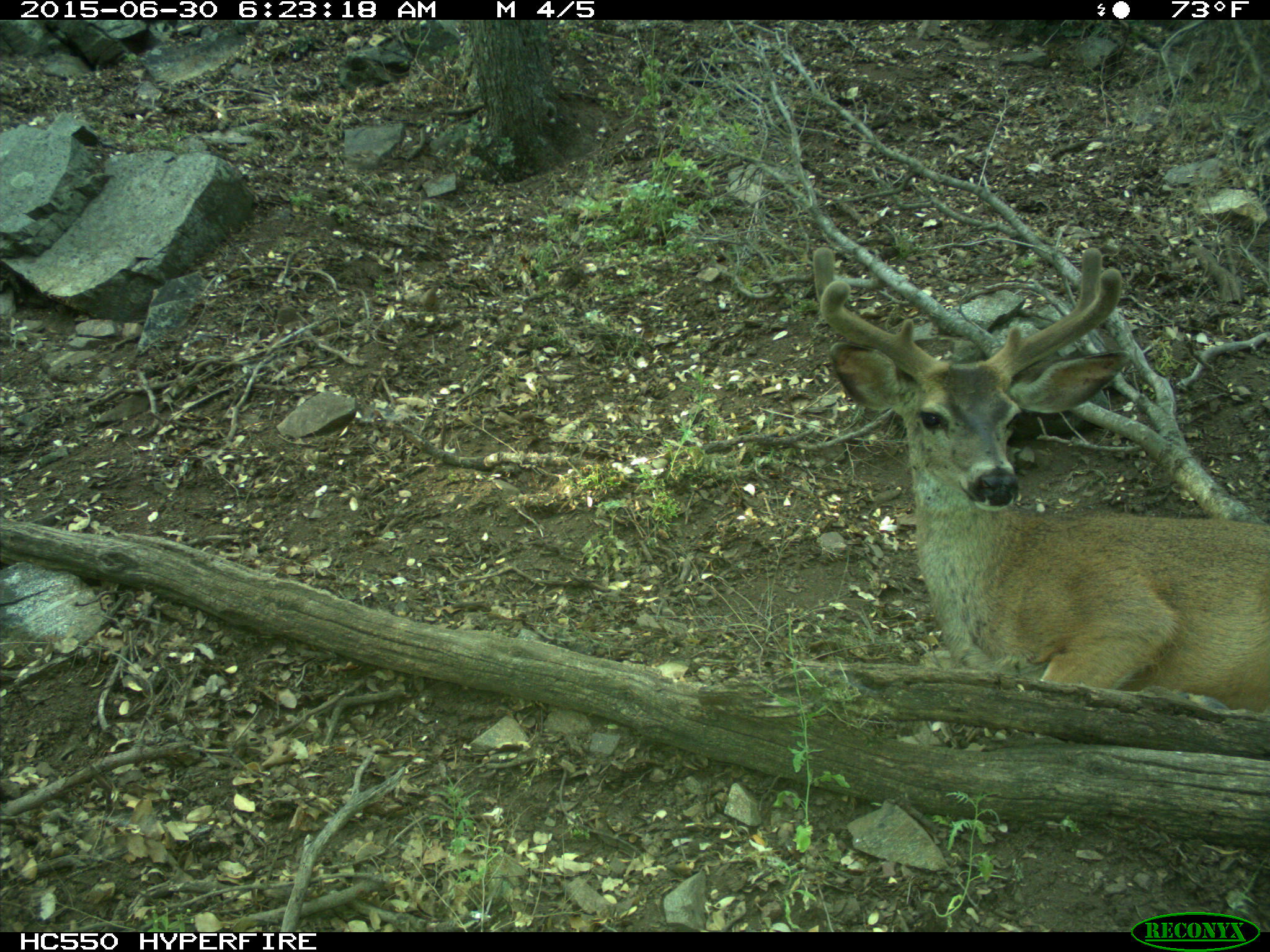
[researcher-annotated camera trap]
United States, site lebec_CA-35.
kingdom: Animalia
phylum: Chordata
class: Mammalia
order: Artiodactyla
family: Cervidae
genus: Odocoileus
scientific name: Odocoileus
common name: deer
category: unidentified deer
Unidentified deer (deer) (Odocoileus).